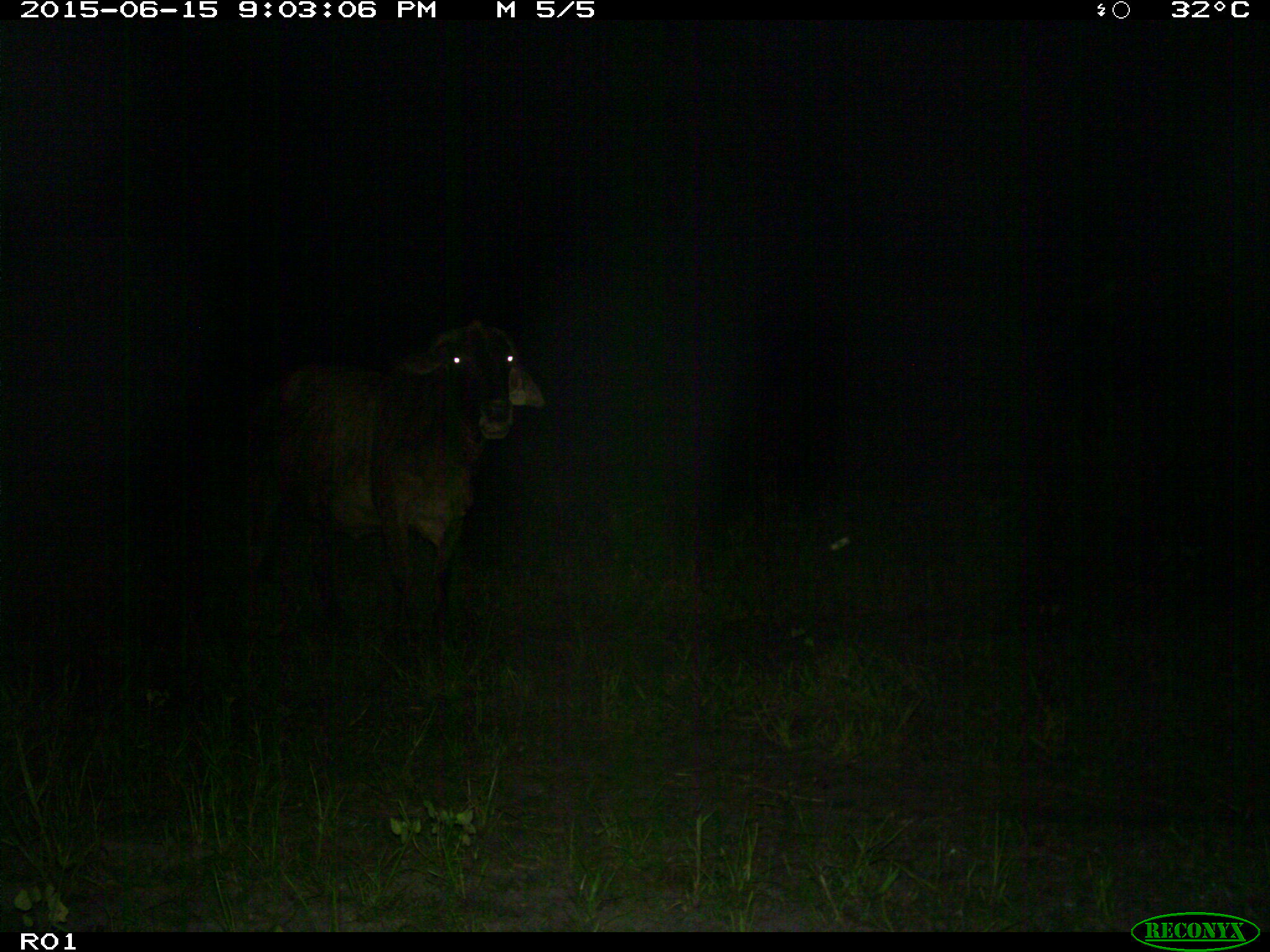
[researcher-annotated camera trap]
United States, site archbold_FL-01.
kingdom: Animalia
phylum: Chordata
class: Mammalia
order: Artiodactyla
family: Bovidae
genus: Bos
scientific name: Bos taurus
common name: domestic cow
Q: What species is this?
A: Bos taurus (domestic cow).